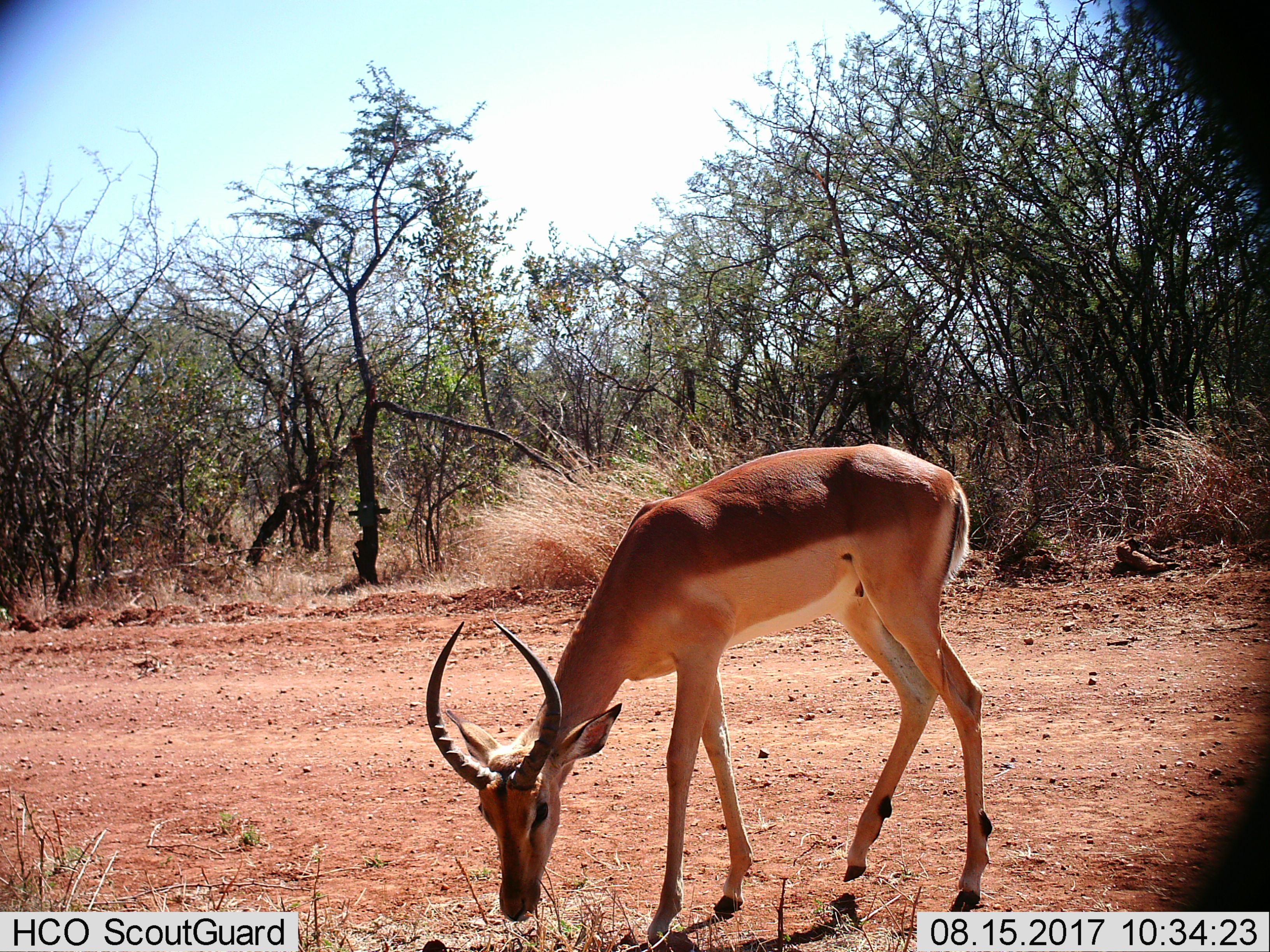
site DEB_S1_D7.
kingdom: Animalia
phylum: Chordata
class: Mammalia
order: Artiodactyla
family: Bovidae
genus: Aepyceros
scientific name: Aepyceros melampus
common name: impala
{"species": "impala (Aepyceros melampus)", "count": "1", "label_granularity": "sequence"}